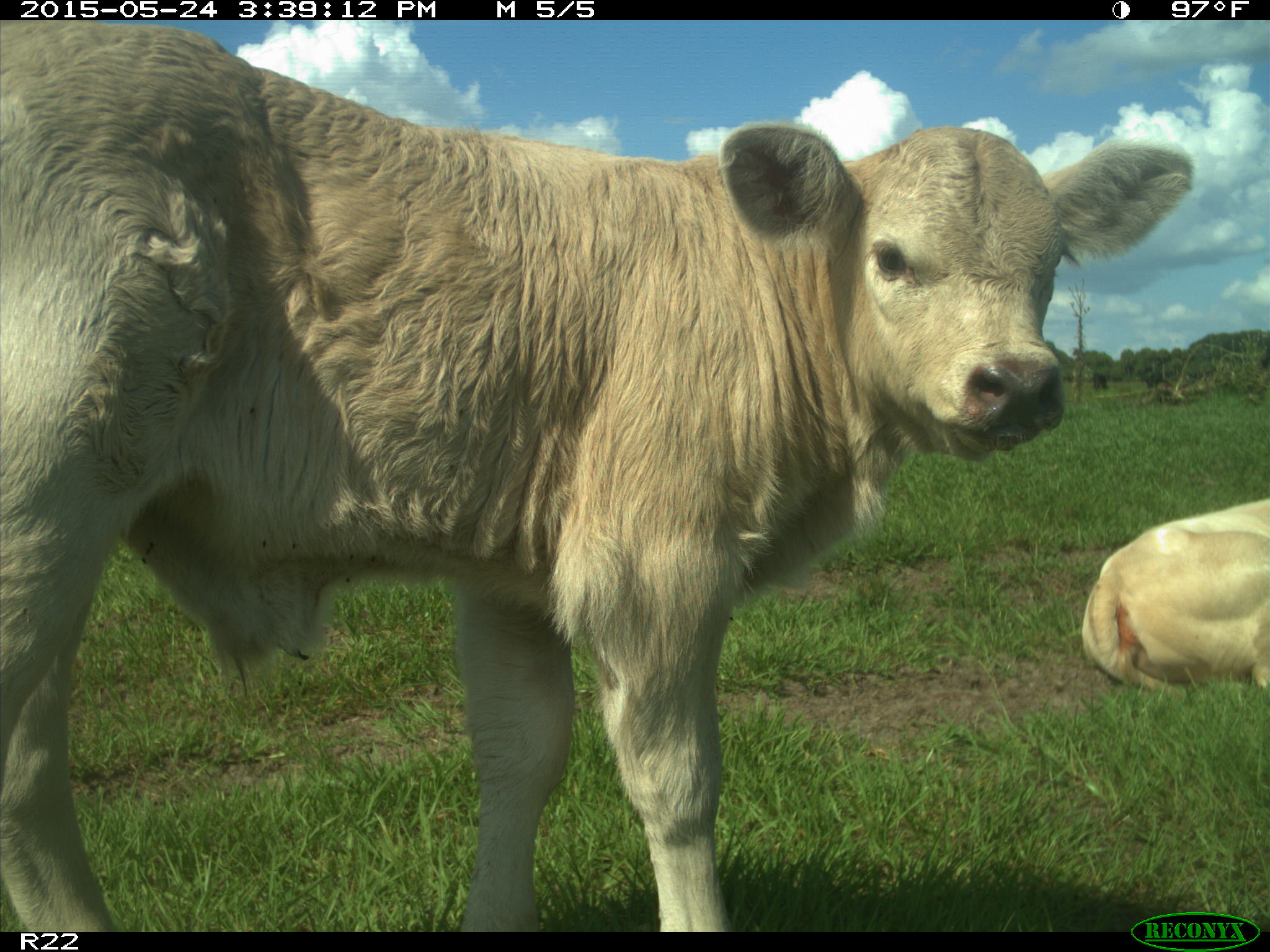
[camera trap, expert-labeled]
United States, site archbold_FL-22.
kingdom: Animalia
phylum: Chordata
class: Mammalia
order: Artiodactyla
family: Bovidae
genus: Bos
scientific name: Bos taurus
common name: domestic cow